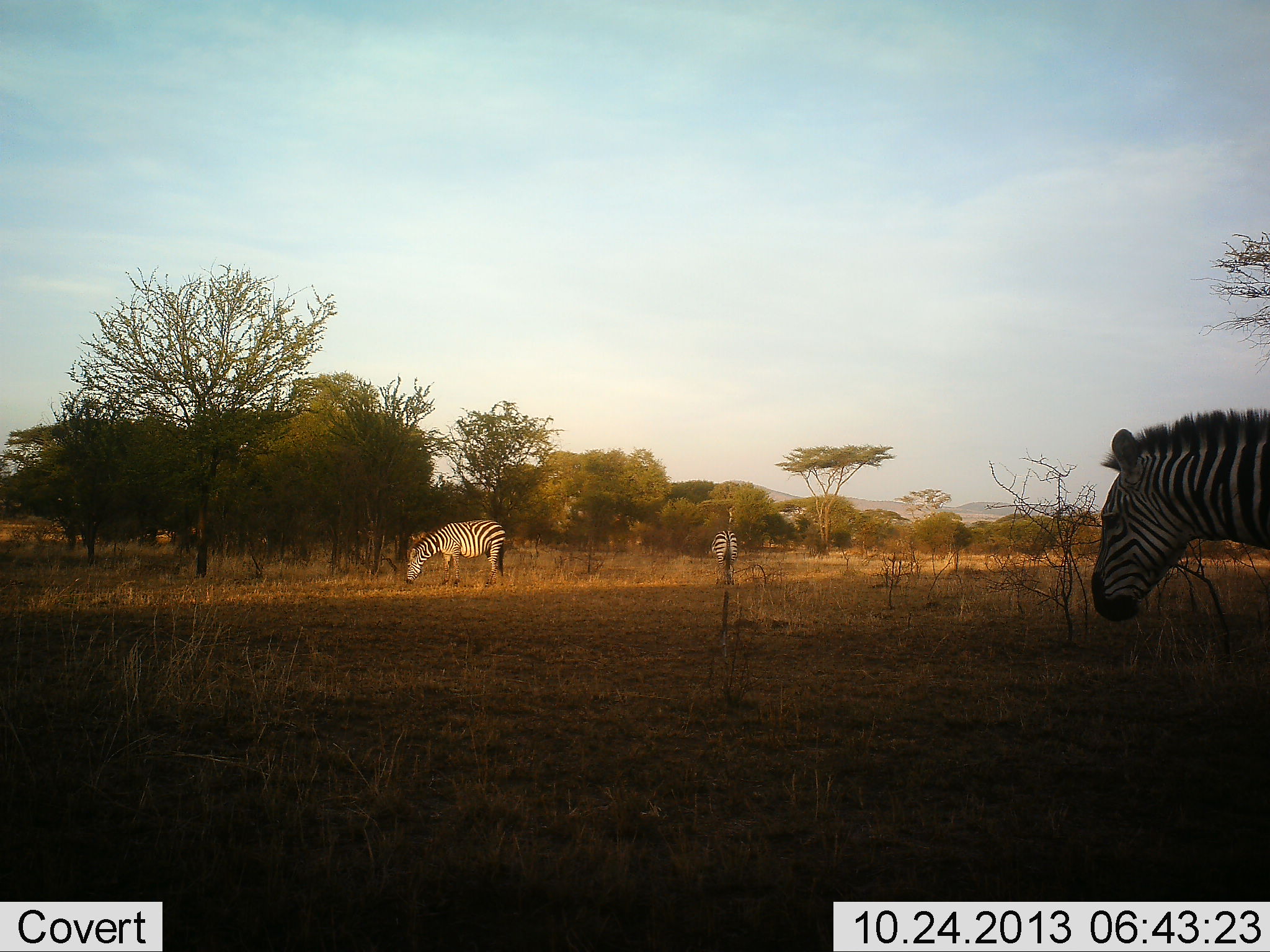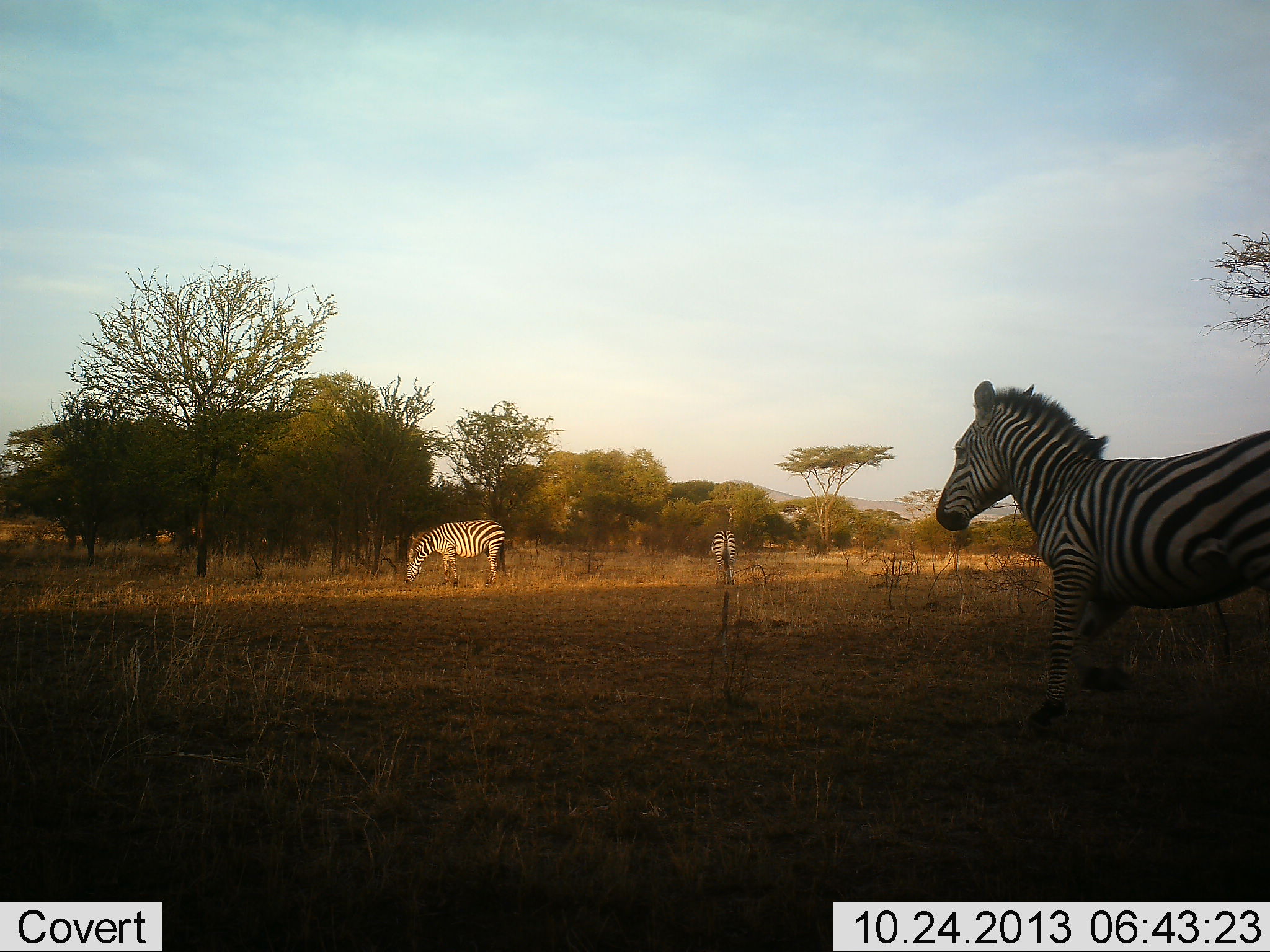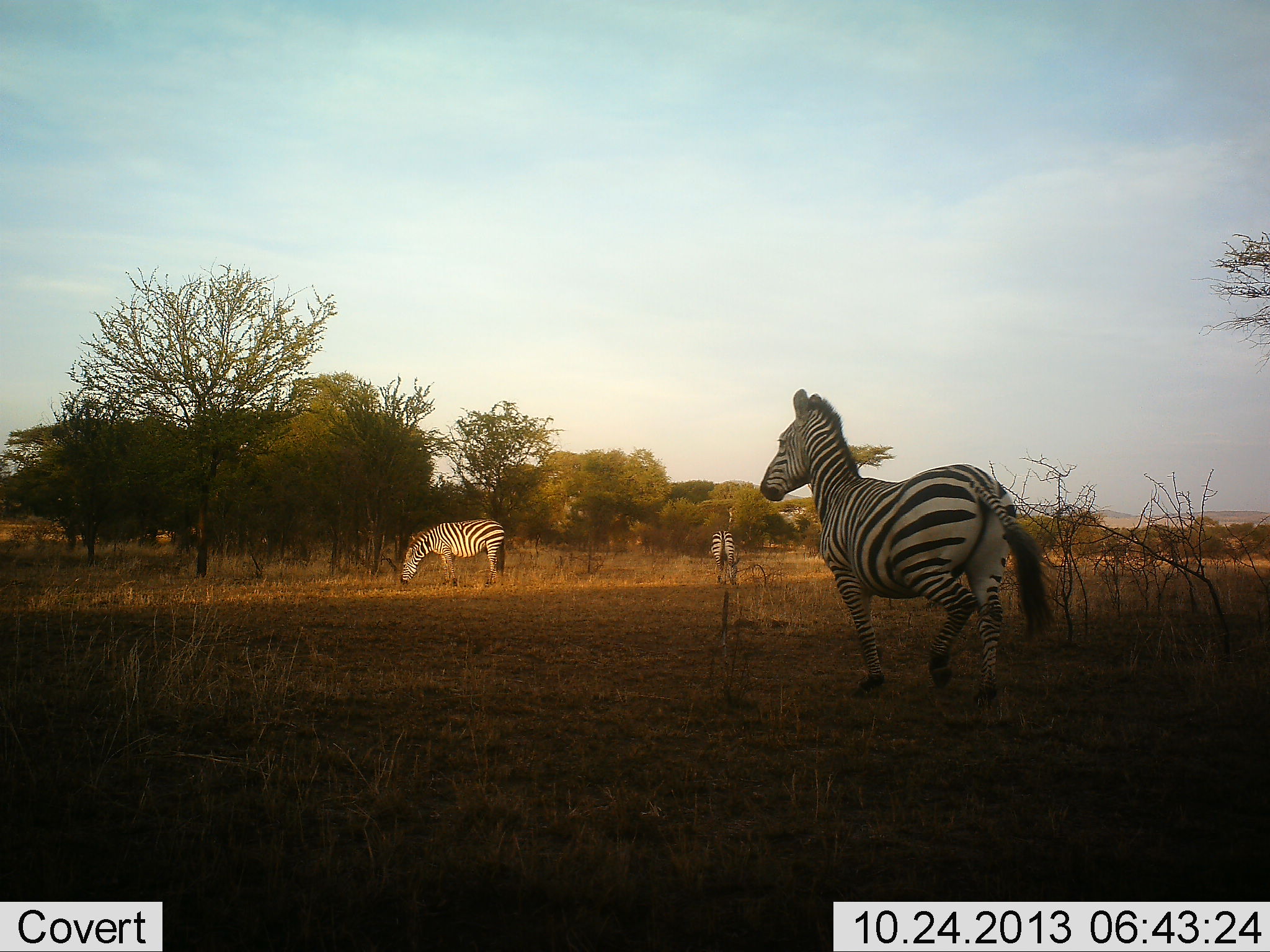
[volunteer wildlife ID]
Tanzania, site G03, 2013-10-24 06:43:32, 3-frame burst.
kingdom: Animalia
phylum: Chordata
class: Mammalia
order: Perissodactyla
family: Equidae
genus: Equus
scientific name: Equus quagga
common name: plains zebra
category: zebra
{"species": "zebra (plains zebra) (Equus quagga)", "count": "3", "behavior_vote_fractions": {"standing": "43%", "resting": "2%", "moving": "86%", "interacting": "4%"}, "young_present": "0%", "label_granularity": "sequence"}